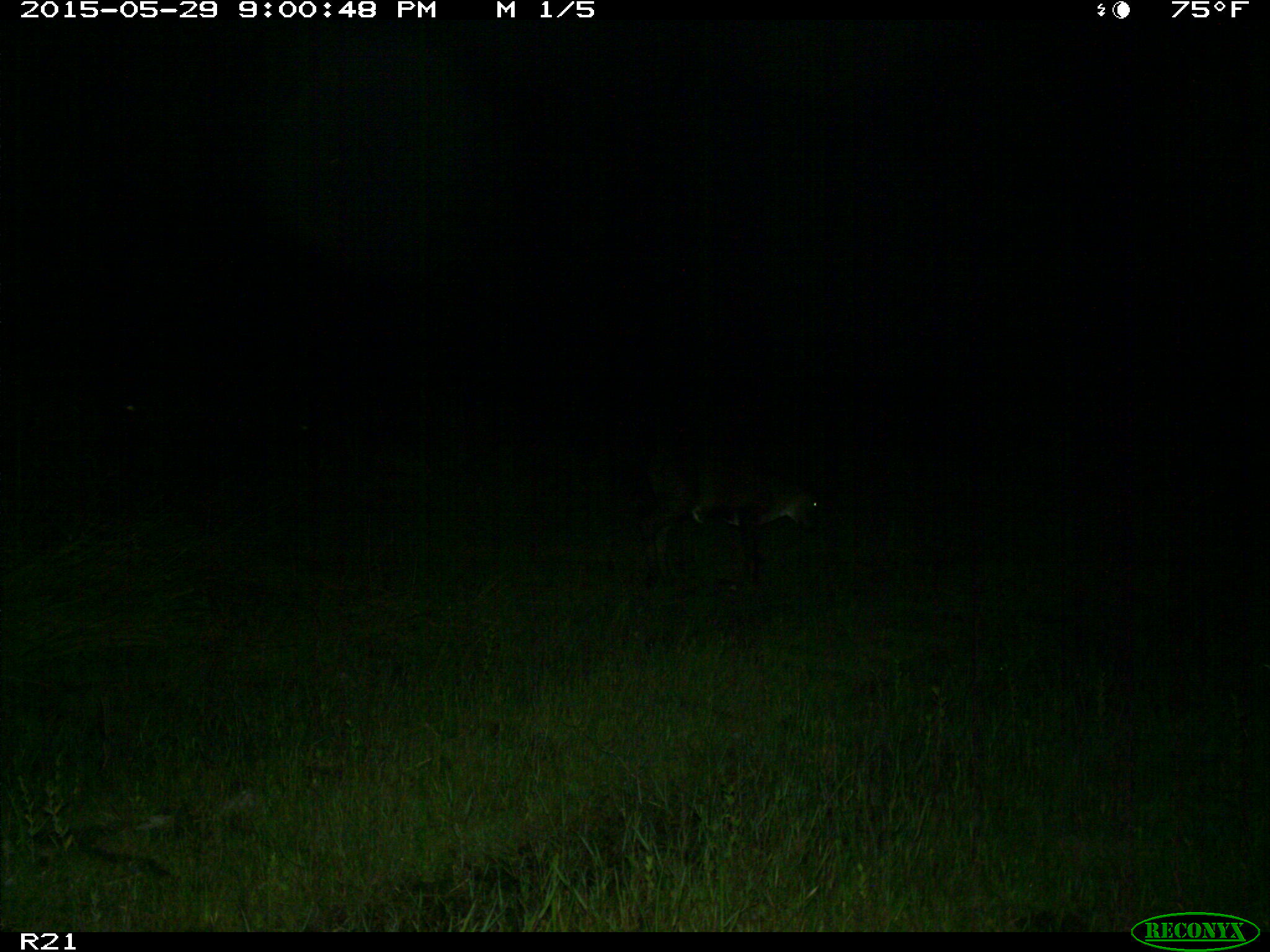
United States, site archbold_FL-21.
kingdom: Animalia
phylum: Chordata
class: Mammalia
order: Artiodactyla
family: Bovidae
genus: Bos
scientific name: Bos taurus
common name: domestic cow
Bos taurus (domestic cow).